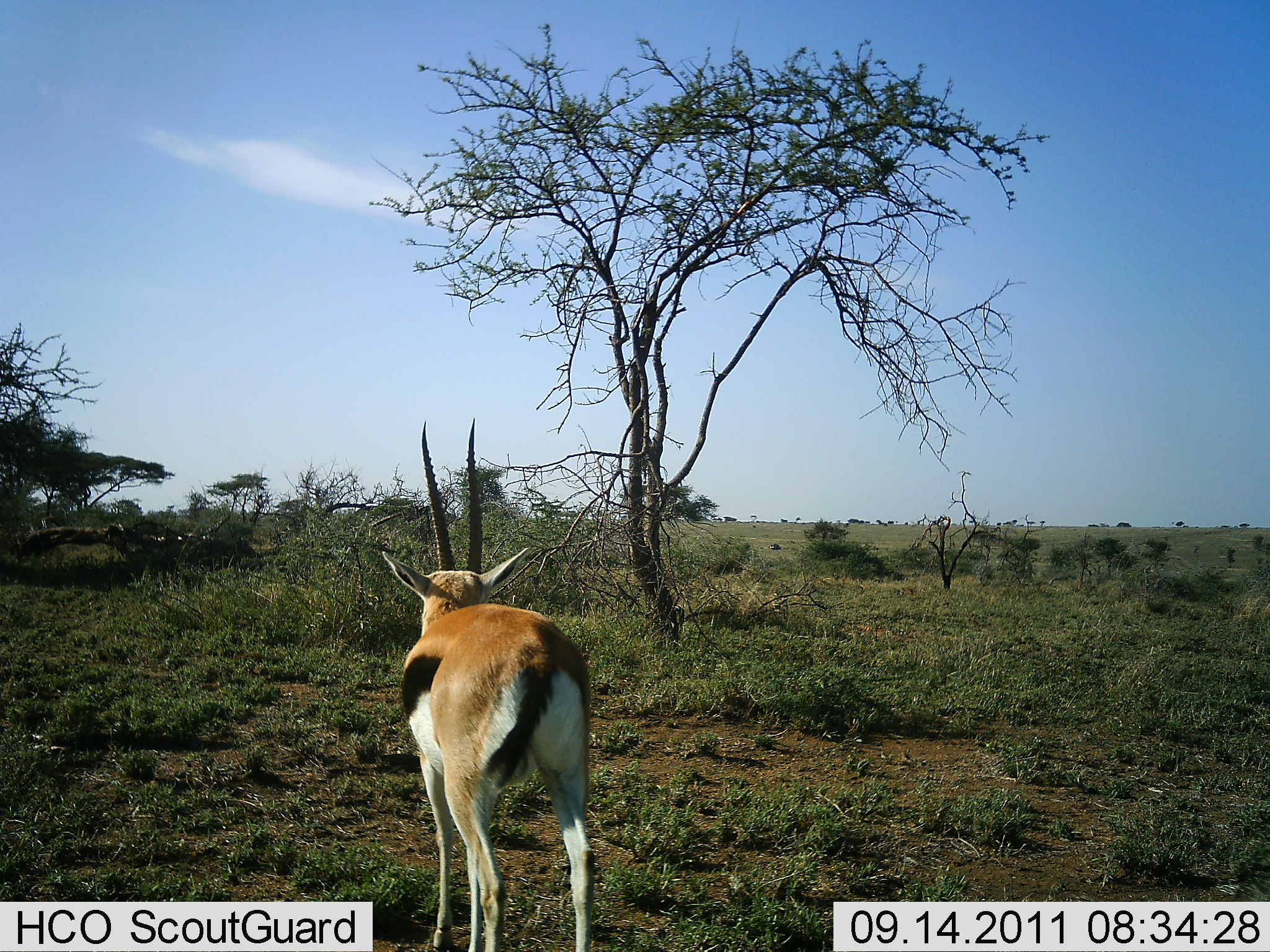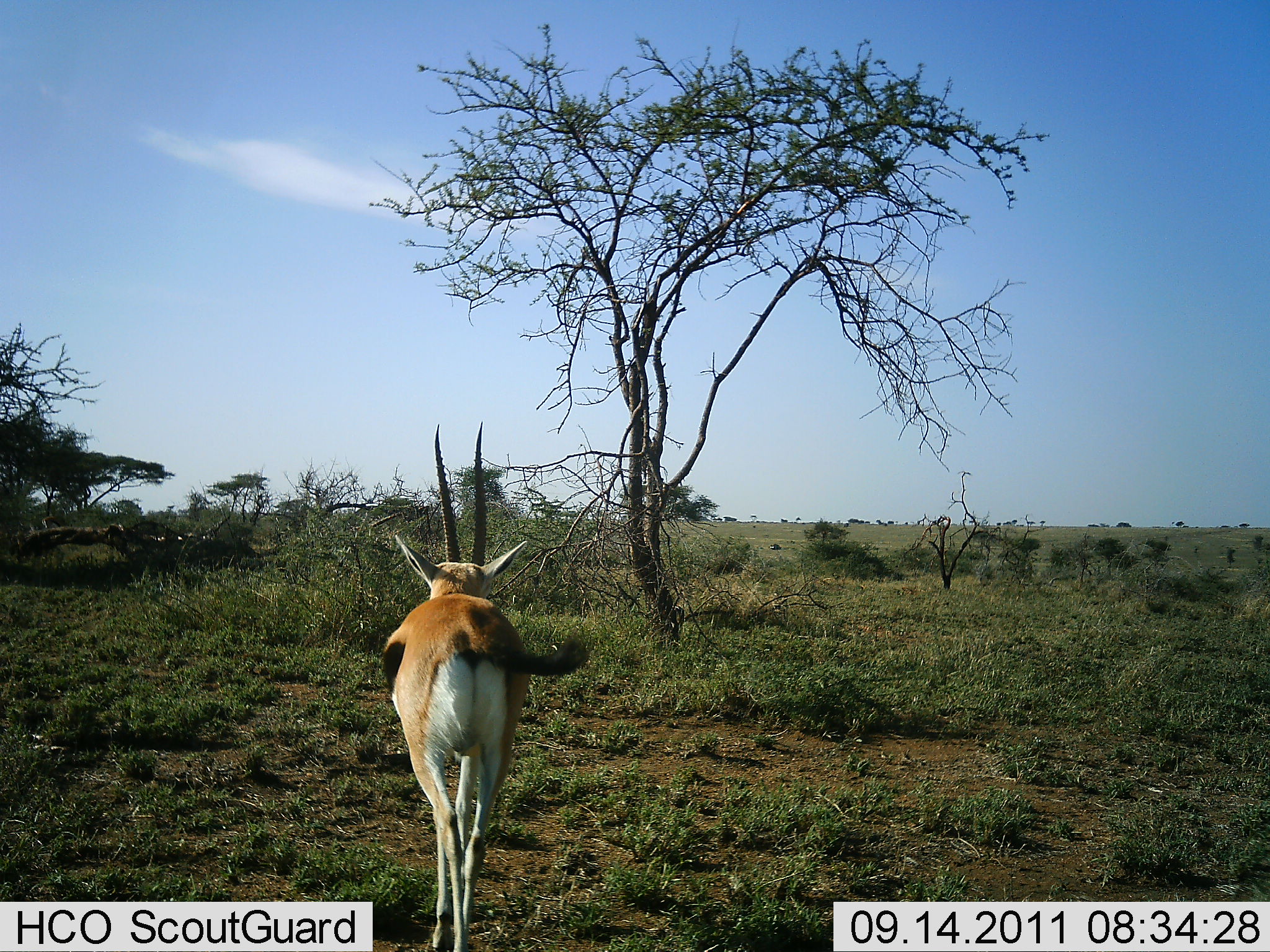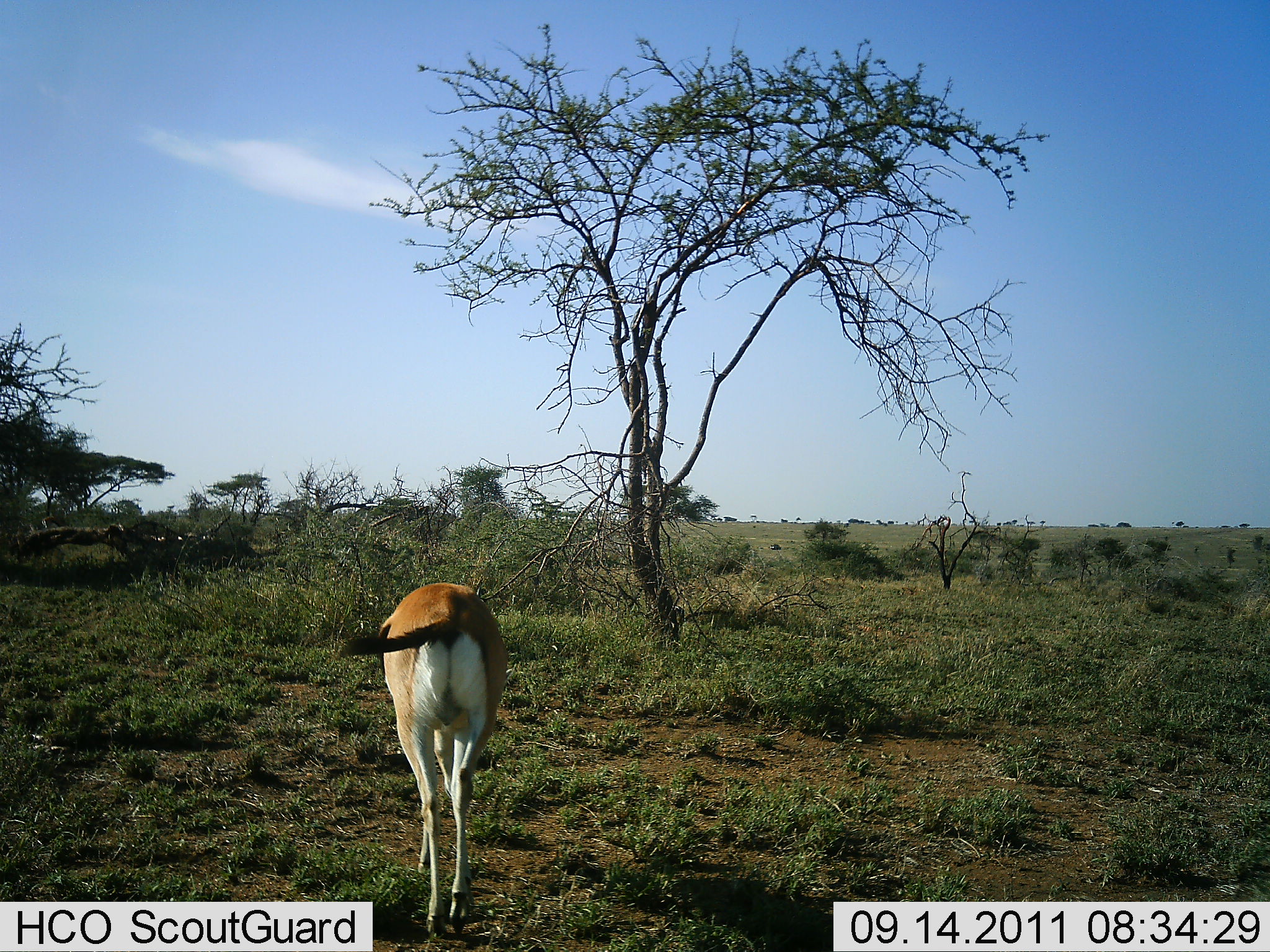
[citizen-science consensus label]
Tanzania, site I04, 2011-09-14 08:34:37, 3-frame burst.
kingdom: Animalia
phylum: Chordata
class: Mammalia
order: Artiodactyla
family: Bovidae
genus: Eudorcas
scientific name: Eudorcas thomsonii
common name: thomson's gazelle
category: gazellethomsons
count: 1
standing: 20%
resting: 0%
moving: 53%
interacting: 0%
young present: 0%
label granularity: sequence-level